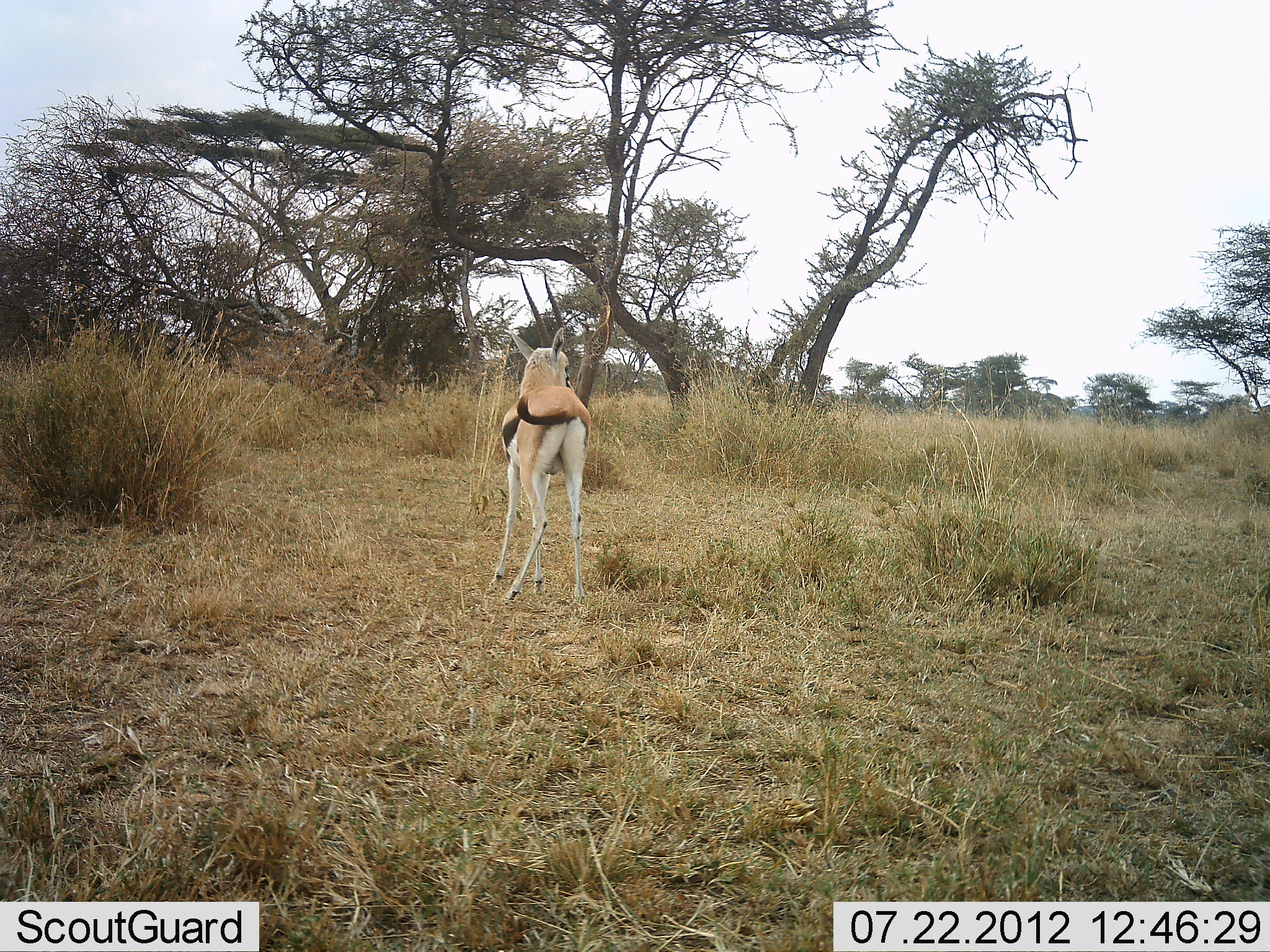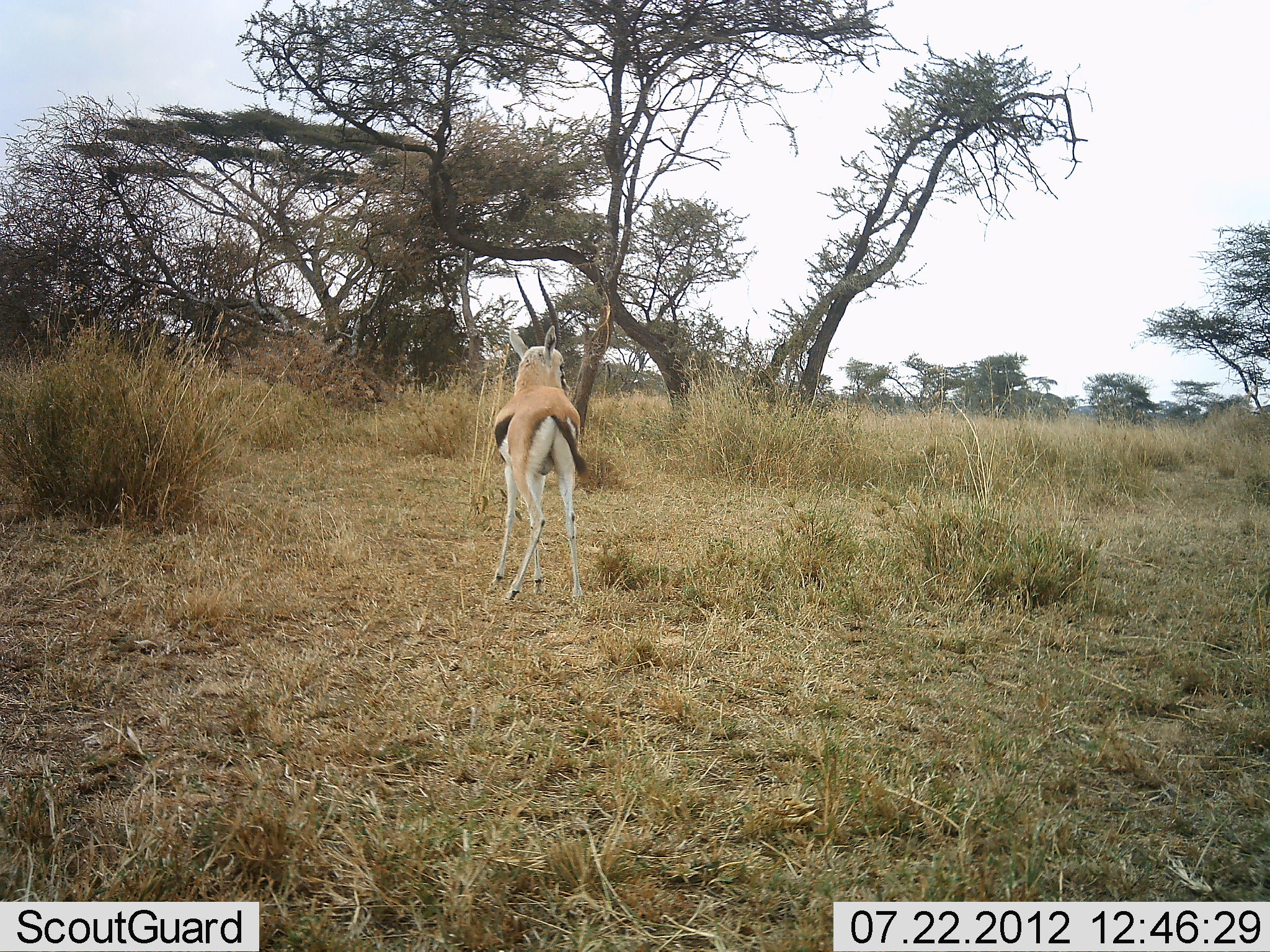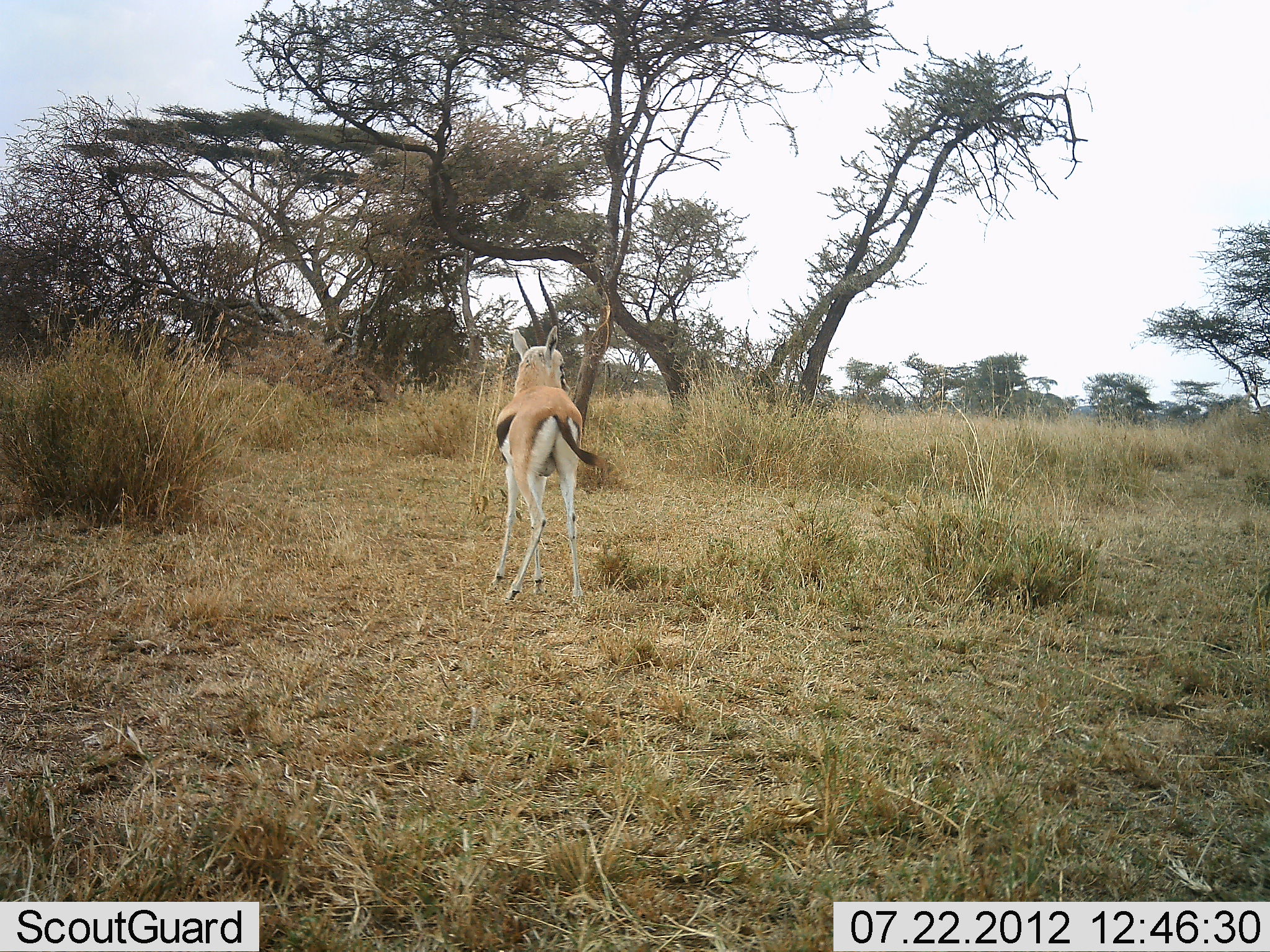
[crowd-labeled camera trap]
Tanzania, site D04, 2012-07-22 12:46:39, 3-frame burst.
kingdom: Animalia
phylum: Chordata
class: Mammalia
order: Artiodactyla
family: Bovidae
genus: Eudorcas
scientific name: Eudorcas thomsonii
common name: thomson's gazelle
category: gazellethomsons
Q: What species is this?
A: Gazellethomsons (thomson's gazelle) (Eudorcas thomsonii).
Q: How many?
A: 1.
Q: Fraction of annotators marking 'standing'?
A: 90%.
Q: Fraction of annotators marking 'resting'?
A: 0%.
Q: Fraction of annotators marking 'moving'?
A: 10%.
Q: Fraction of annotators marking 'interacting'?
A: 0%.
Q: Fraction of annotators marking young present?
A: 0%.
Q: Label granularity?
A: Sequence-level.